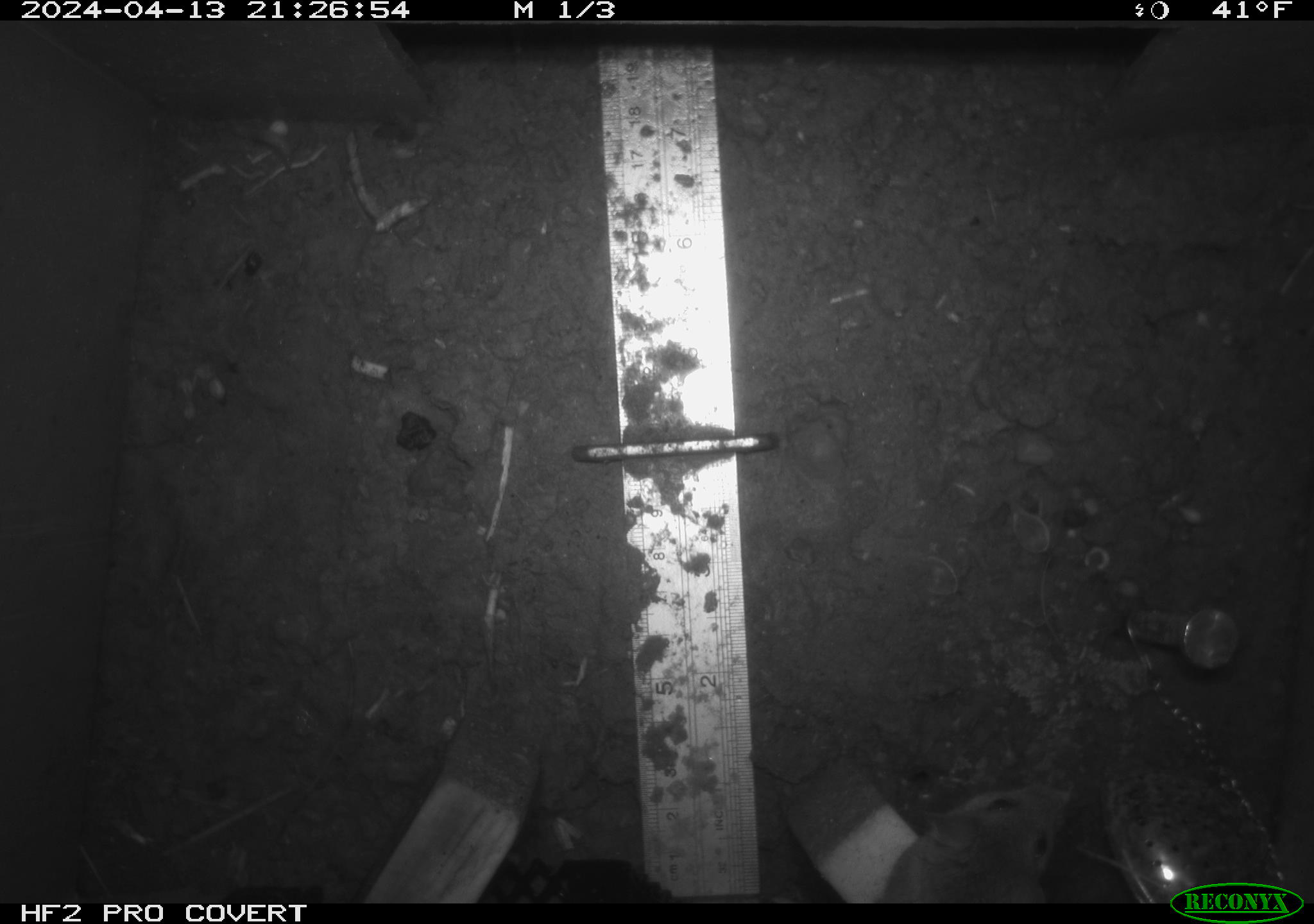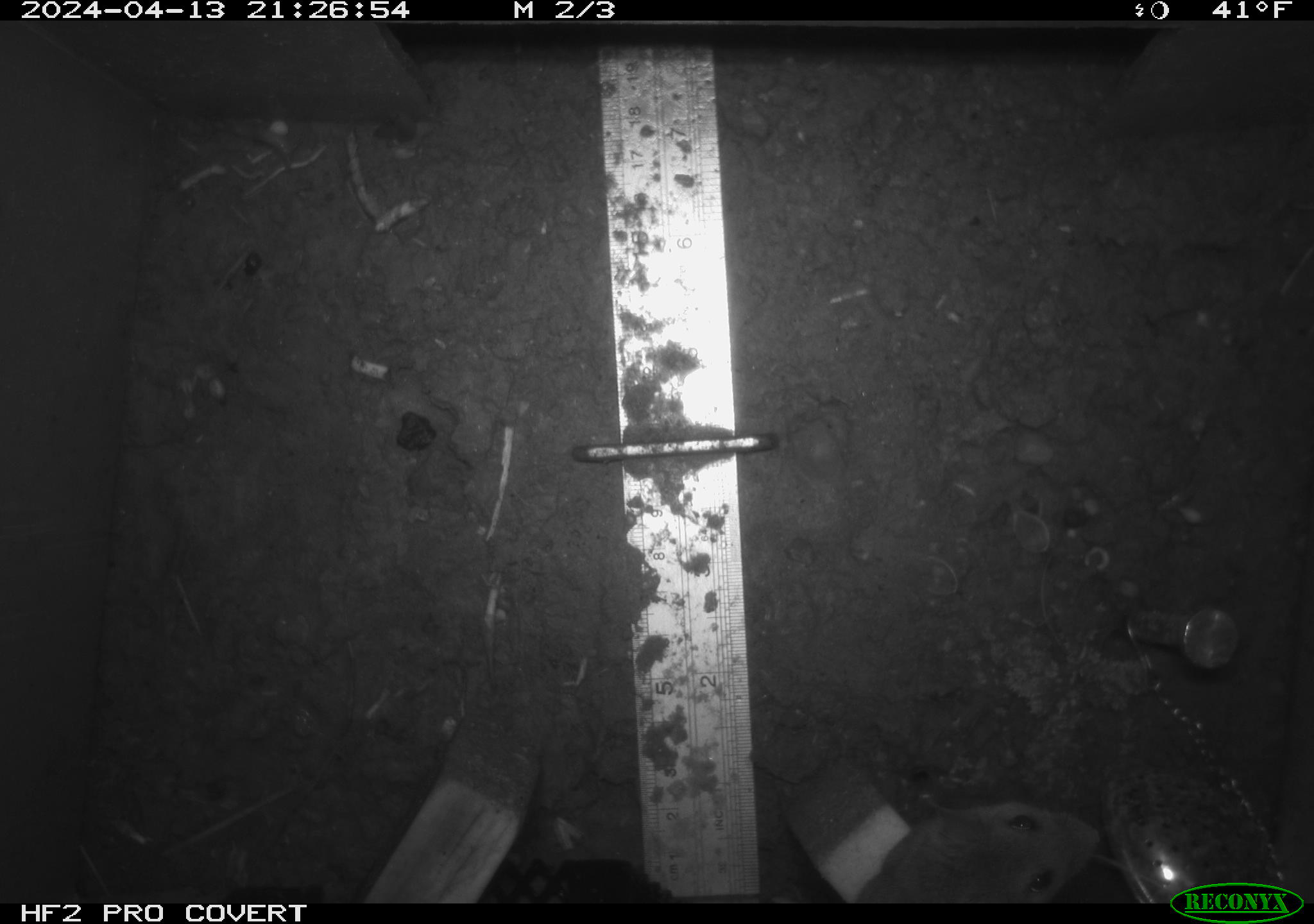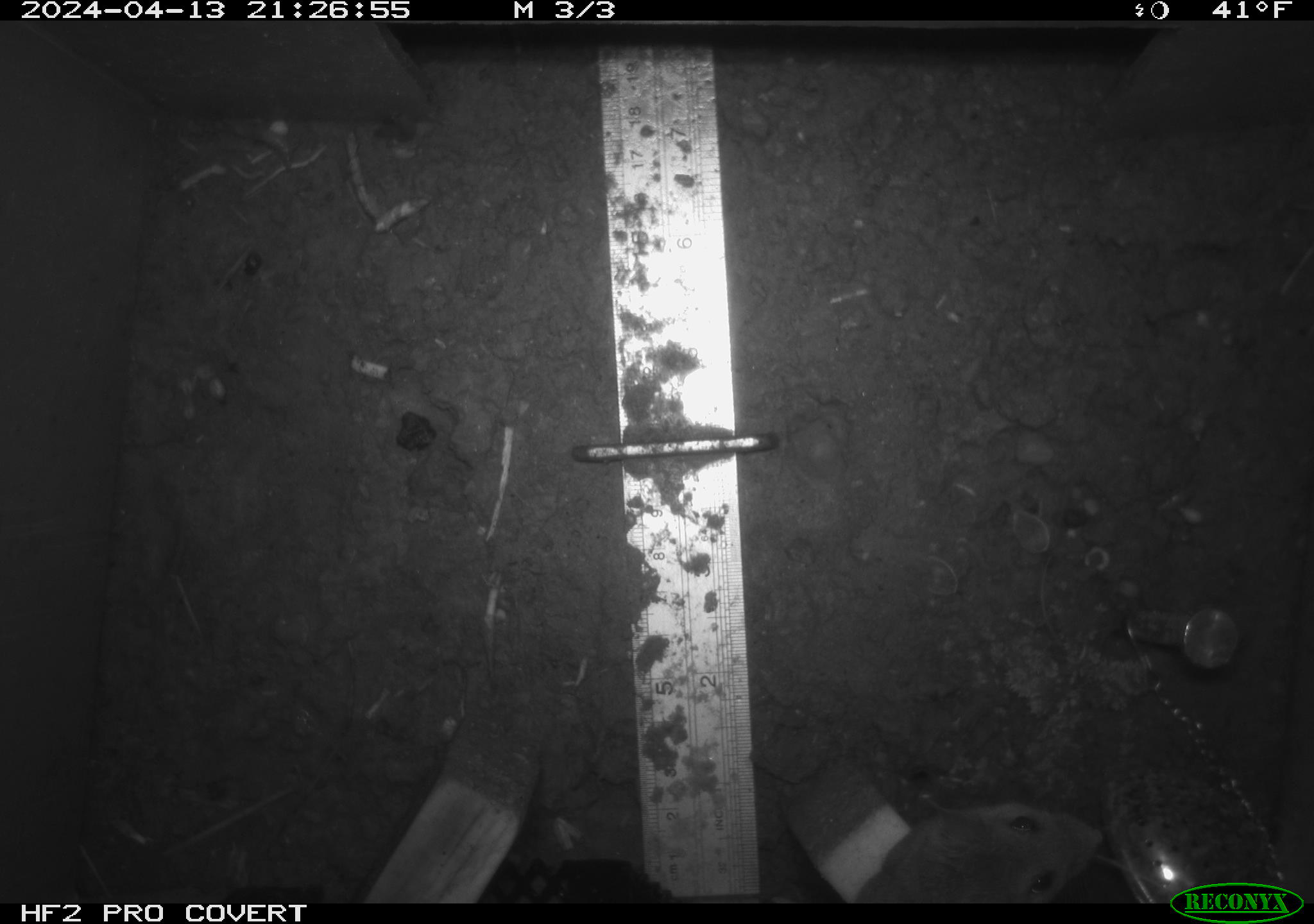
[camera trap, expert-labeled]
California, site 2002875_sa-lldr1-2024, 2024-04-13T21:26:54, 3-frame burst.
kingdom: Animalia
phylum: Chordata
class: Mammalia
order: Rodentia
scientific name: Rodentia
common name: rodent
Rodent (Rodentia).